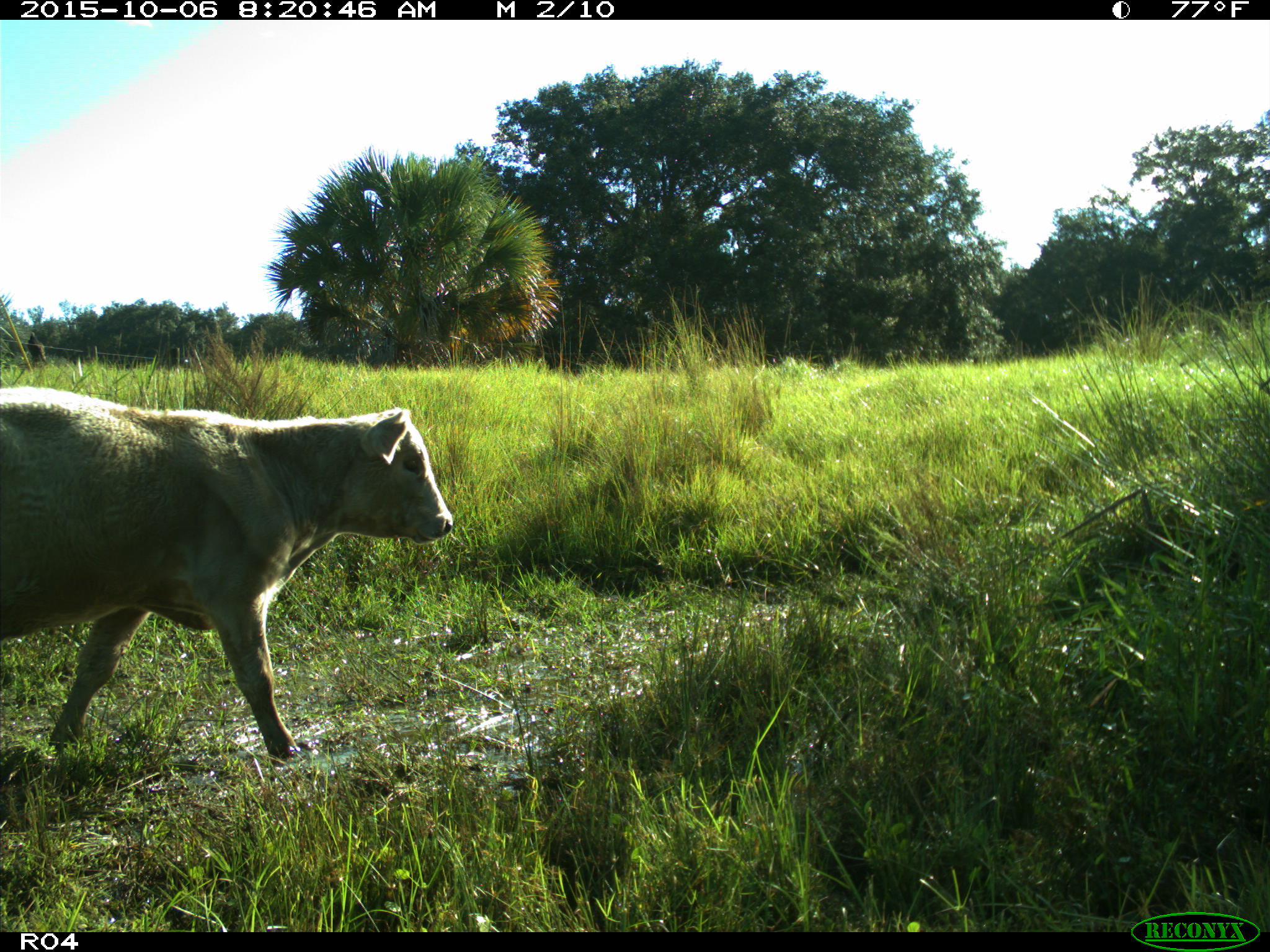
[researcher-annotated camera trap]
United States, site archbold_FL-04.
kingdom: Animalia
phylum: Chordata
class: Mammalia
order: Artiodactyla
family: Bovidae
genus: Bos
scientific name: Bos taurus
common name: domestic cow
Bos taurus (domestic cow).